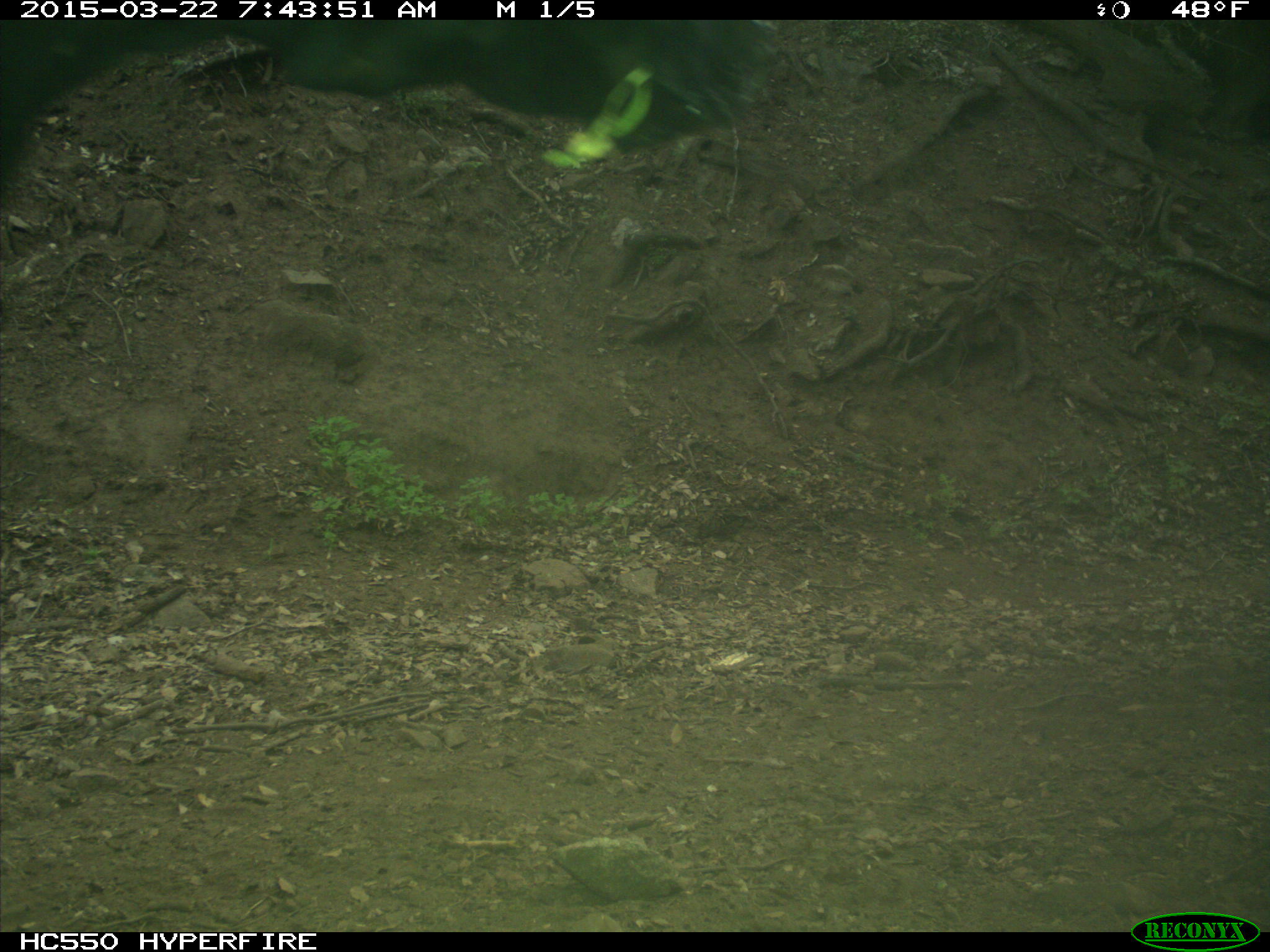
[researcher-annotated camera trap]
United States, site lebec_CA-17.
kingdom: Animalia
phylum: Chordata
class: Mammalia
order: Artiodactyla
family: Bovidae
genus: Bos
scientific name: Bos taurus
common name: domestic cow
Bos taurus (domestic cow).